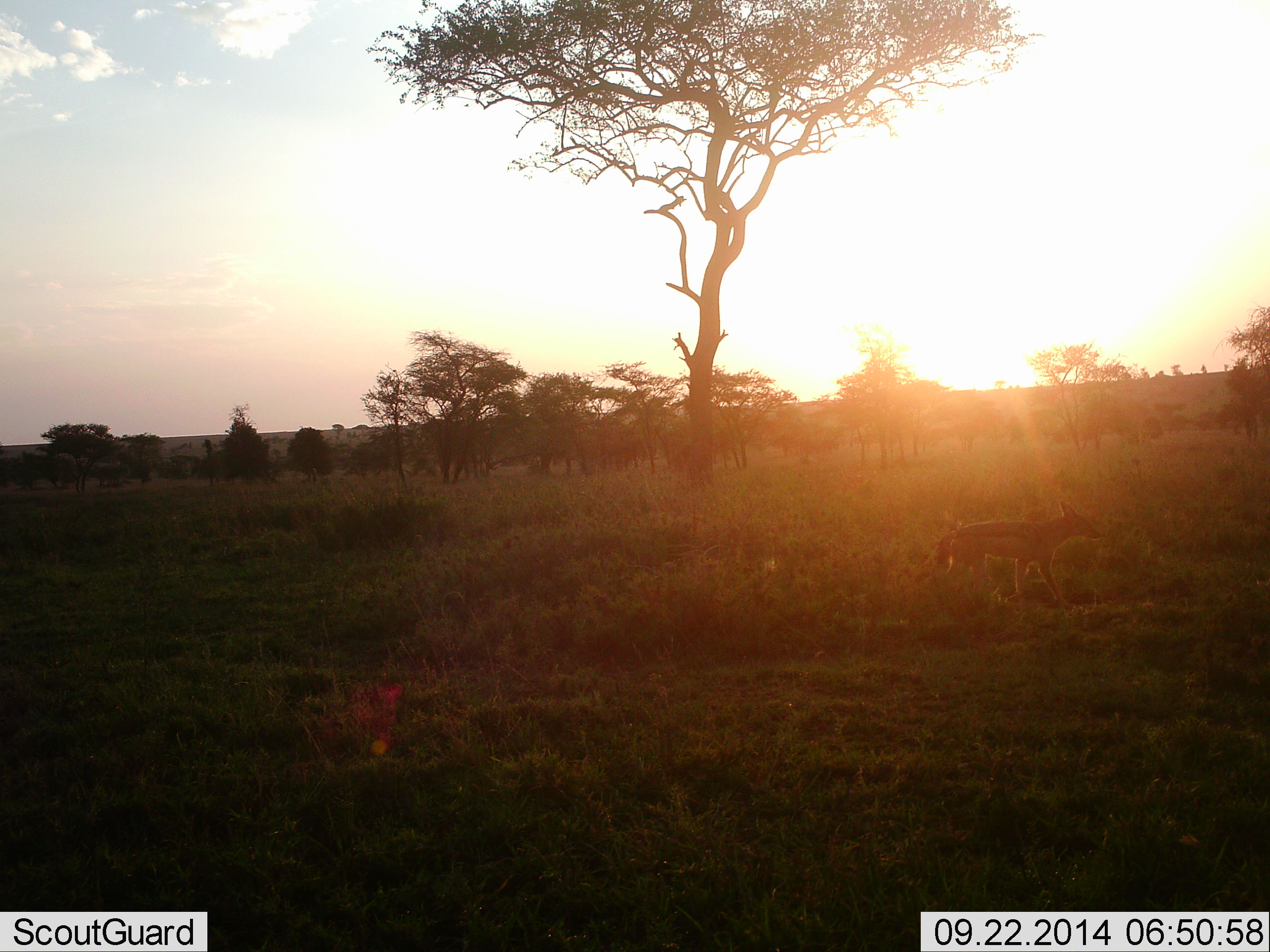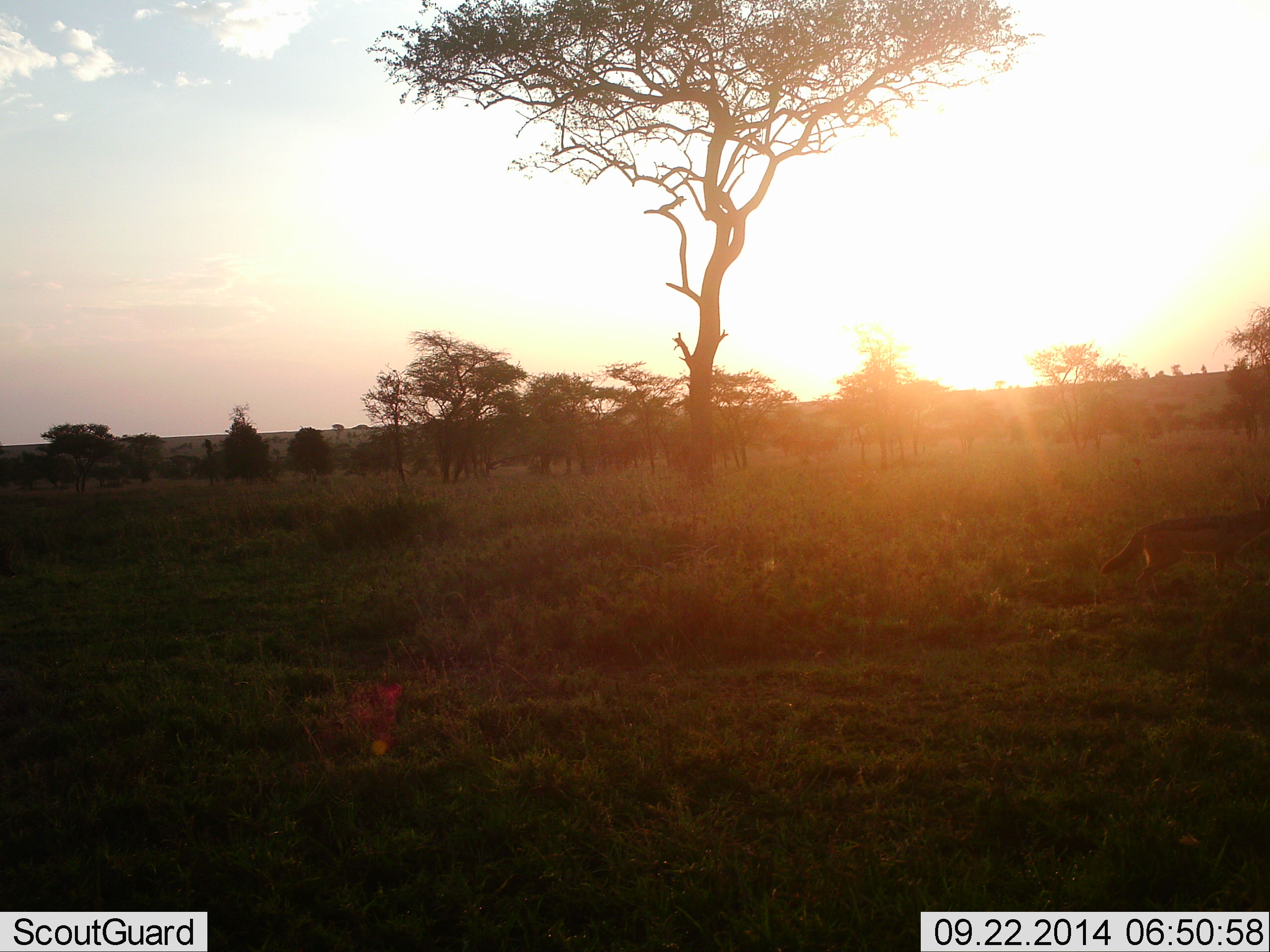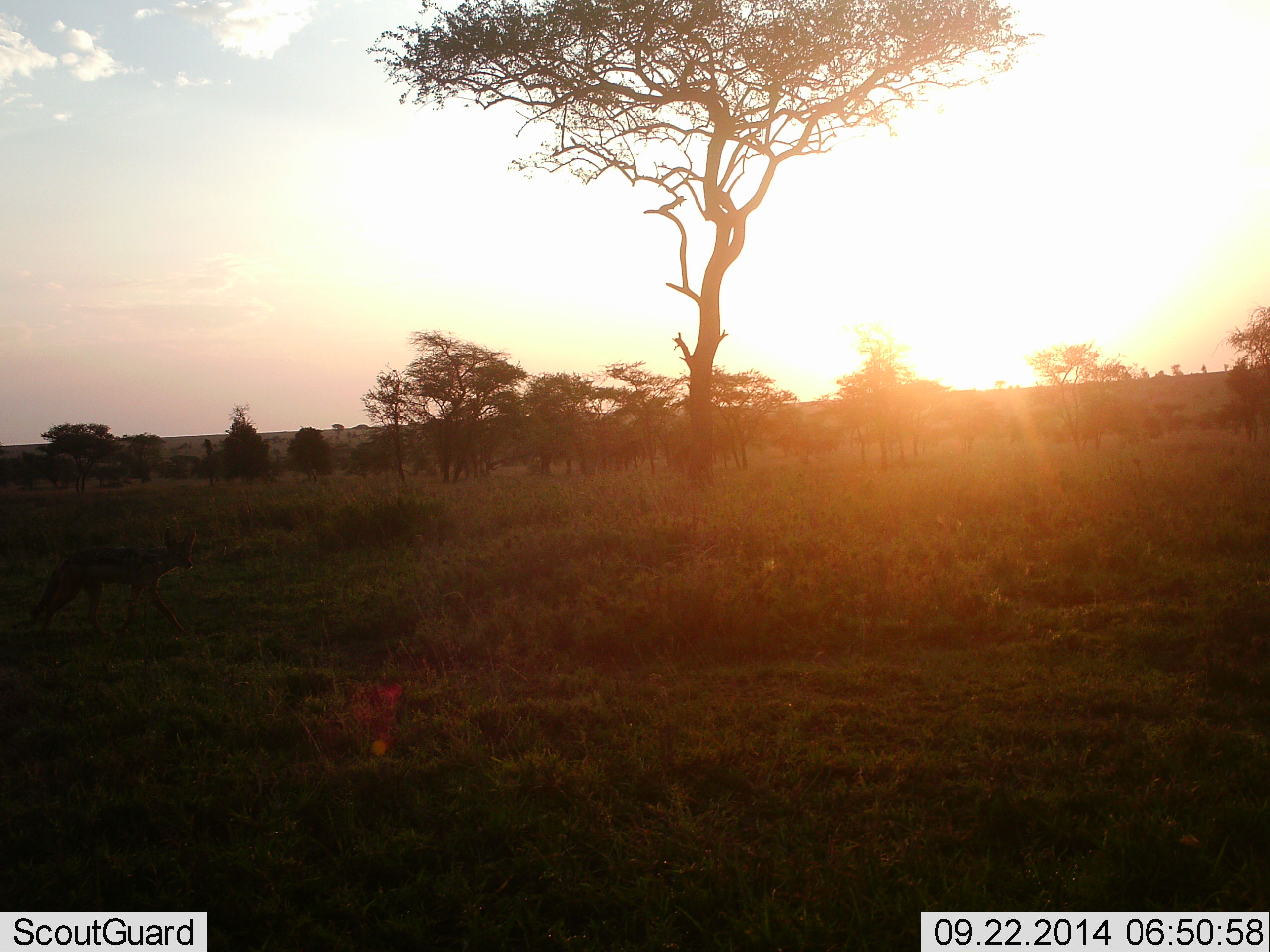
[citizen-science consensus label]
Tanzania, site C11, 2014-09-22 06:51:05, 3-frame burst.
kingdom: Animalia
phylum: Chordata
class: Mammalia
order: Carnivora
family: Canidae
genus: Lupulella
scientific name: Lupulella mesomelas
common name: black-backed jackal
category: jackal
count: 1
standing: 10%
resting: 0%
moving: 90%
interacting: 0%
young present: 0%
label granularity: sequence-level